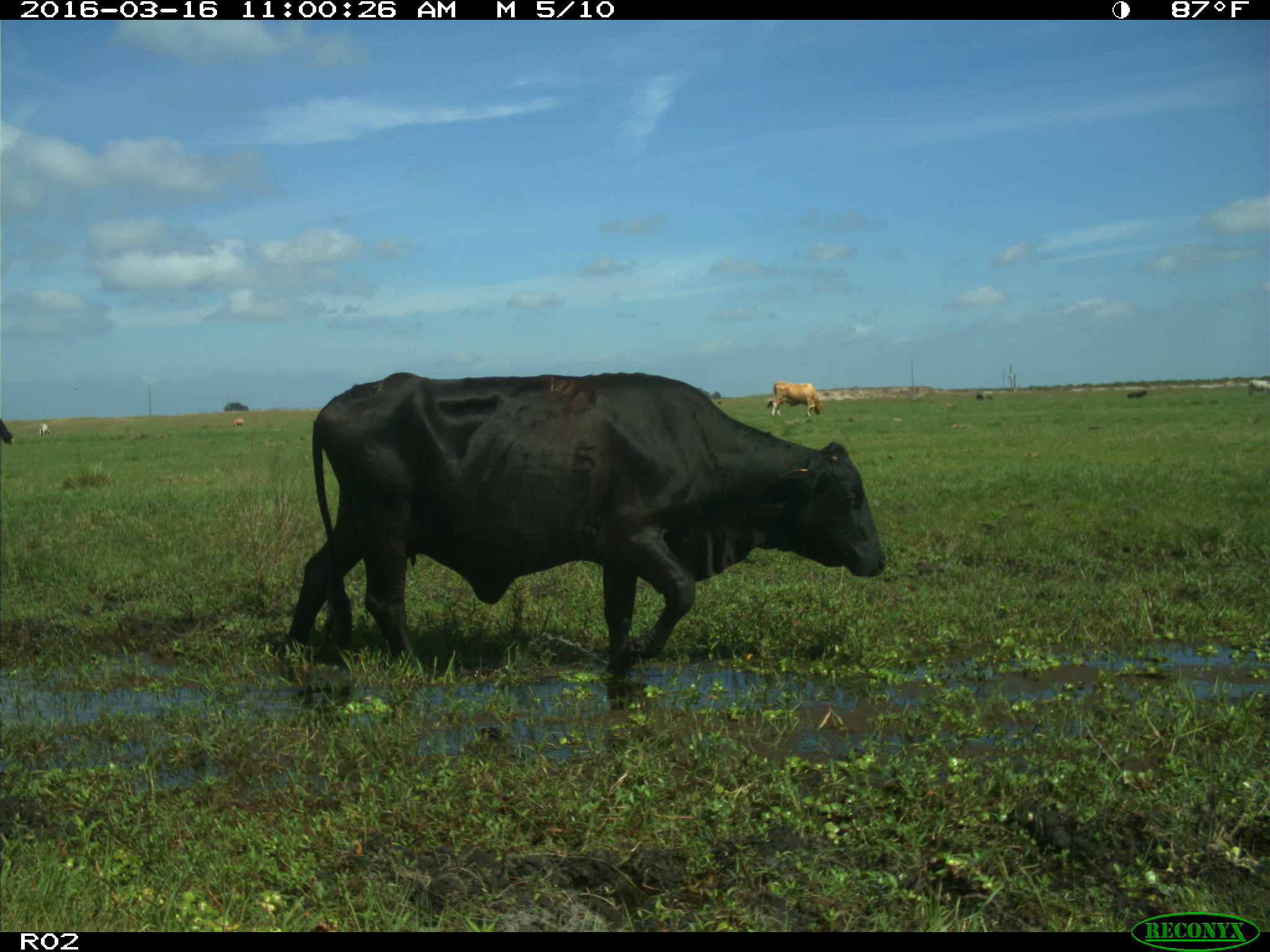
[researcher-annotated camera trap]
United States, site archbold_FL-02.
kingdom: Animalia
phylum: Chordata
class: Mammalia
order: Artiodactyla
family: Bovidae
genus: Bos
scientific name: Bos taurus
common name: domestic cow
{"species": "Bos taurus (domestic cow)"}